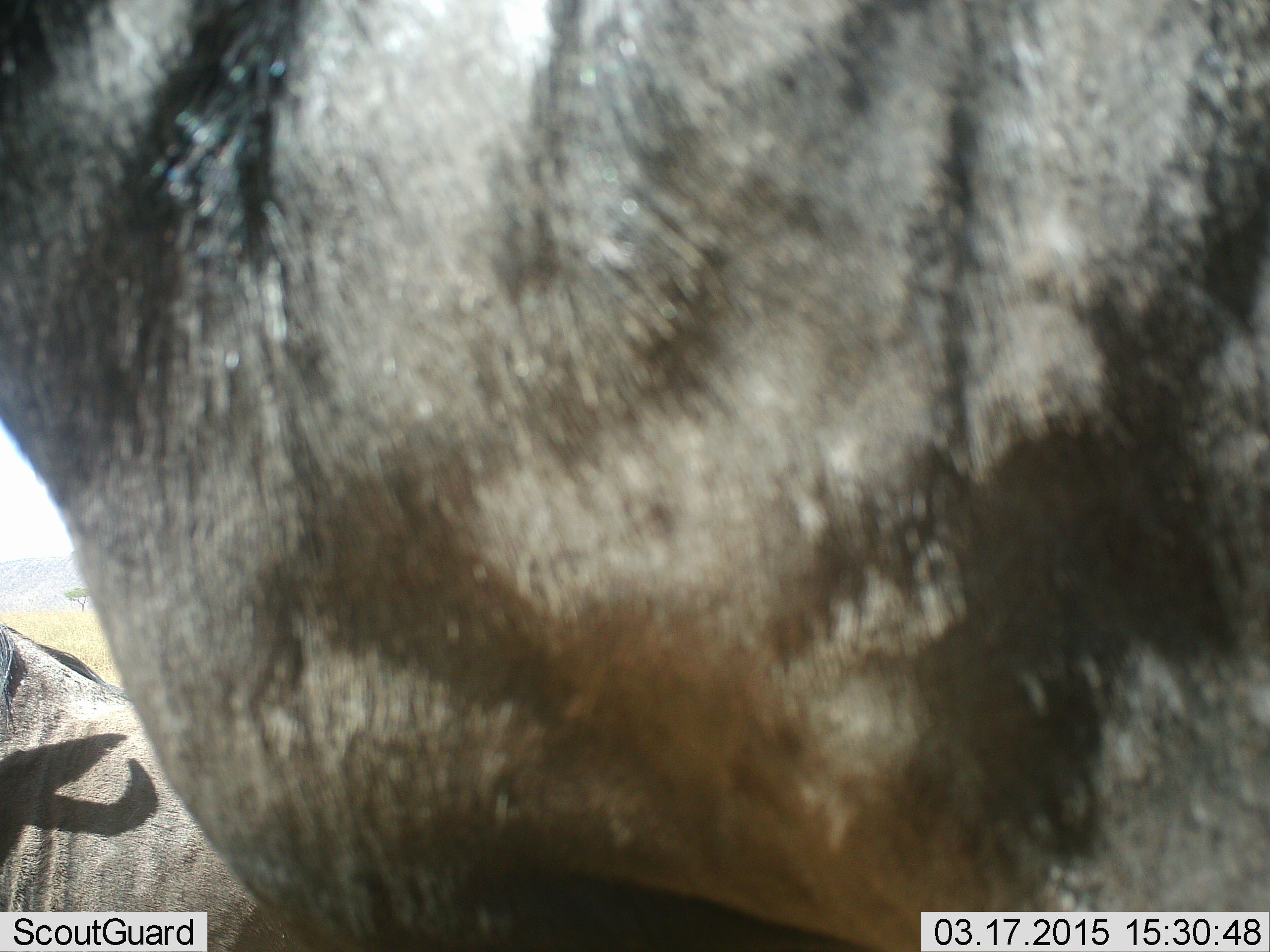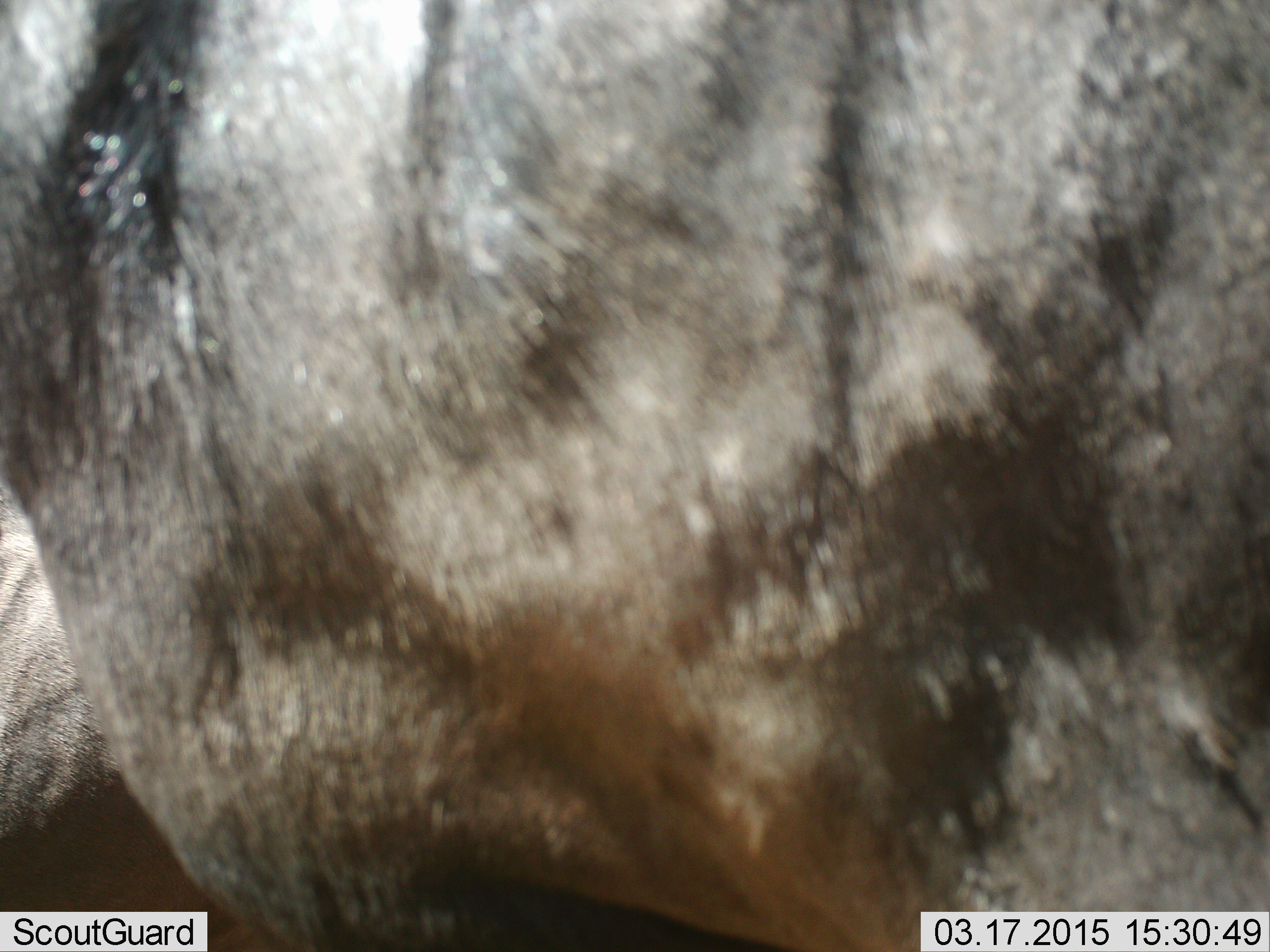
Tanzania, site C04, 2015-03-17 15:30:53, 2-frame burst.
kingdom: Animalia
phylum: Chordata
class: Mammalia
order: Artiodactyla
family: Bovidae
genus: Connochaetes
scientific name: Connochaetes taurinus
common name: blue wildebeest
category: wildebeest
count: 2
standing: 100%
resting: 30%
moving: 0%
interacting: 0%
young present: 10%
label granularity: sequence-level